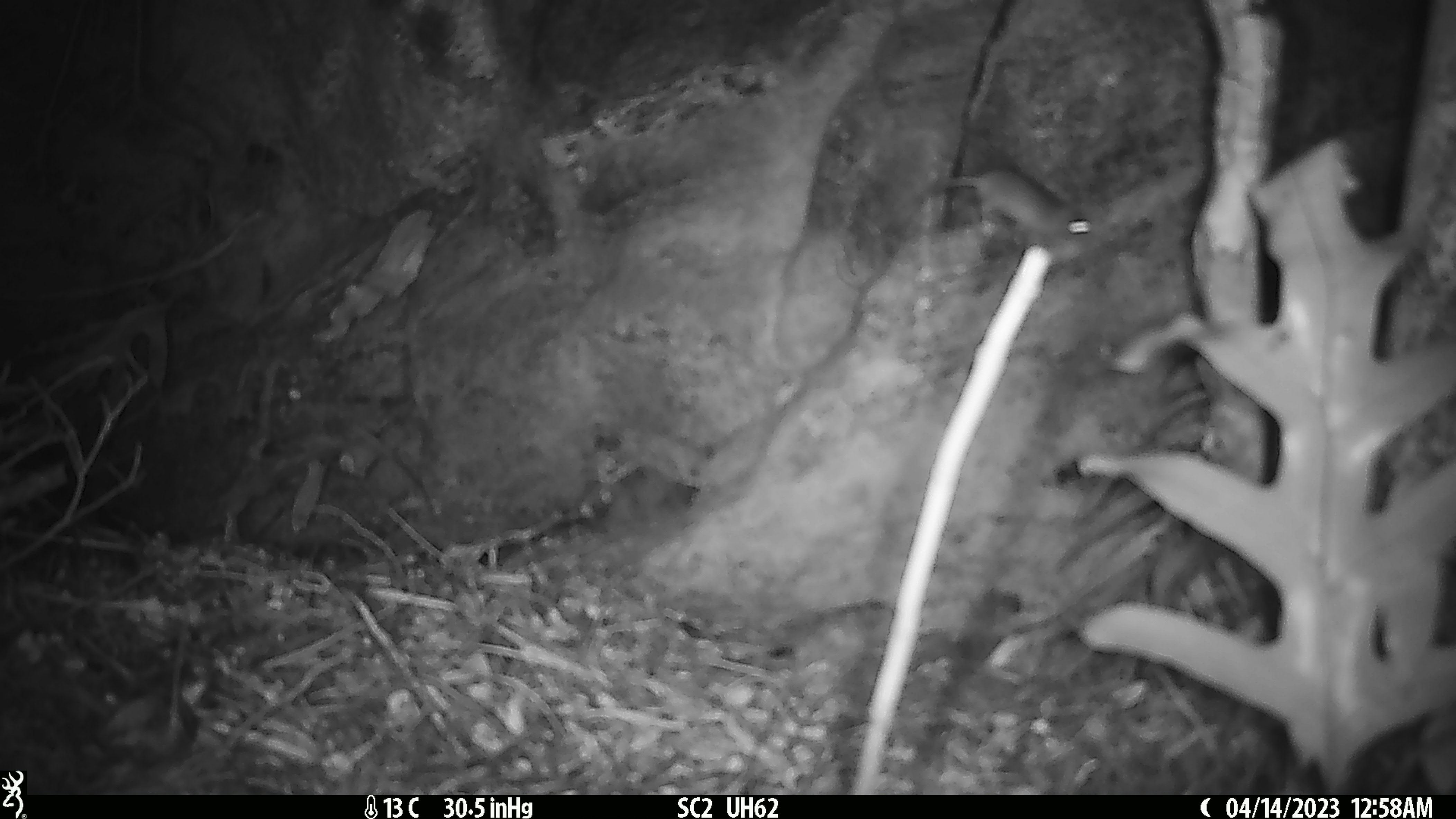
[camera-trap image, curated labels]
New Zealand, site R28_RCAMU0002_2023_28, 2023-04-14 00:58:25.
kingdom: Animalia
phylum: Chordata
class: Mammalia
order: Rodentia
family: Muridae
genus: Mus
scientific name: Mus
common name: mouse